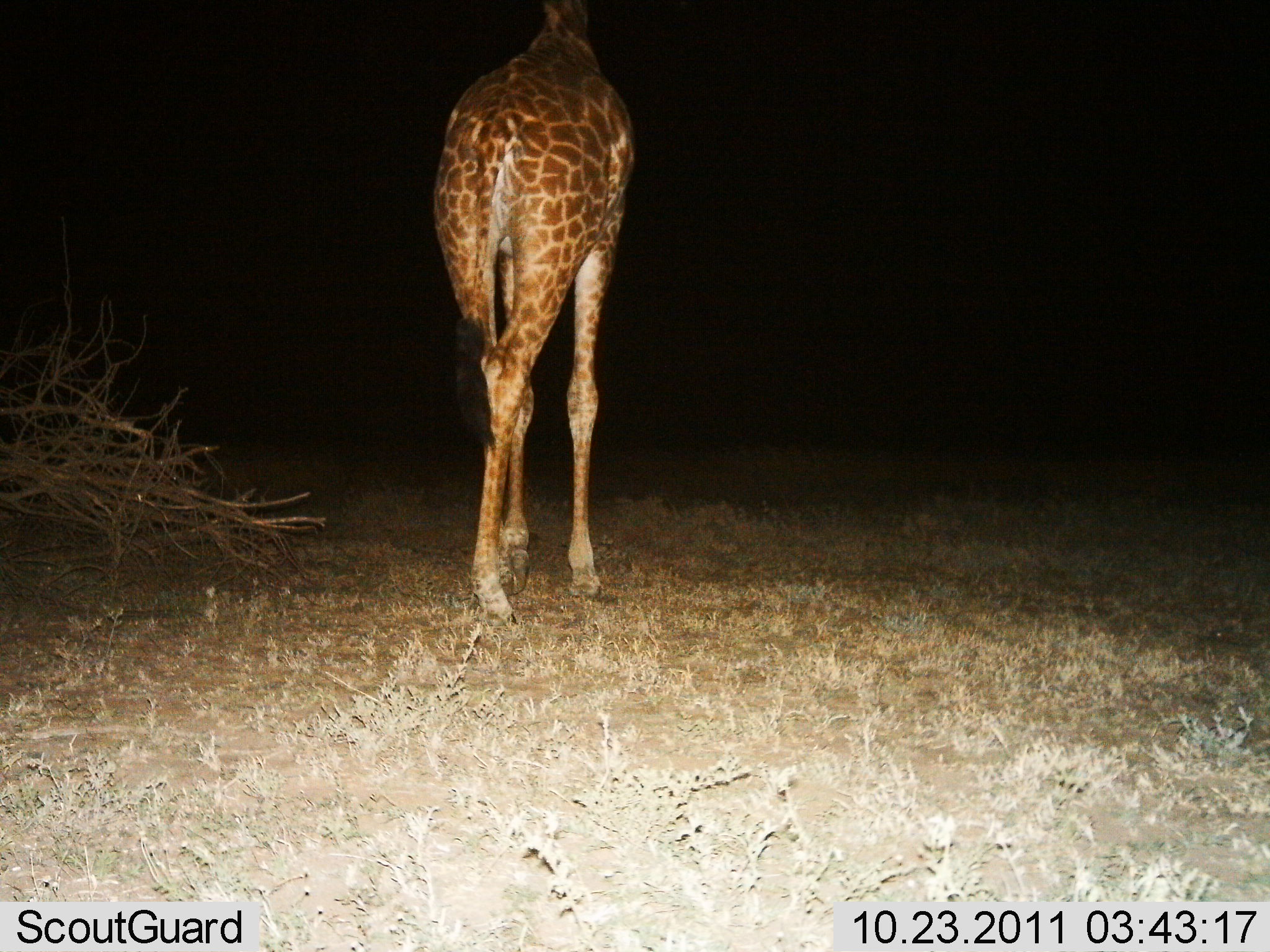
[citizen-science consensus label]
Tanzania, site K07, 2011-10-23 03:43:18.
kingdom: Animalia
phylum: Chordata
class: Mammalia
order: Artiodactyla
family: Giraffidae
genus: Giraffa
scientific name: Giraffa camelopardalis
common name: giraffe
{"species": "giraffe (Giraffa camelopardalis)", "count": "1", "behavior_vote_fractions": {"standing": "38%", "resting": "0%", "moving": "69%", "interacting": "0%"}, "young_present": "8%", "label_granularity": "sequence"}